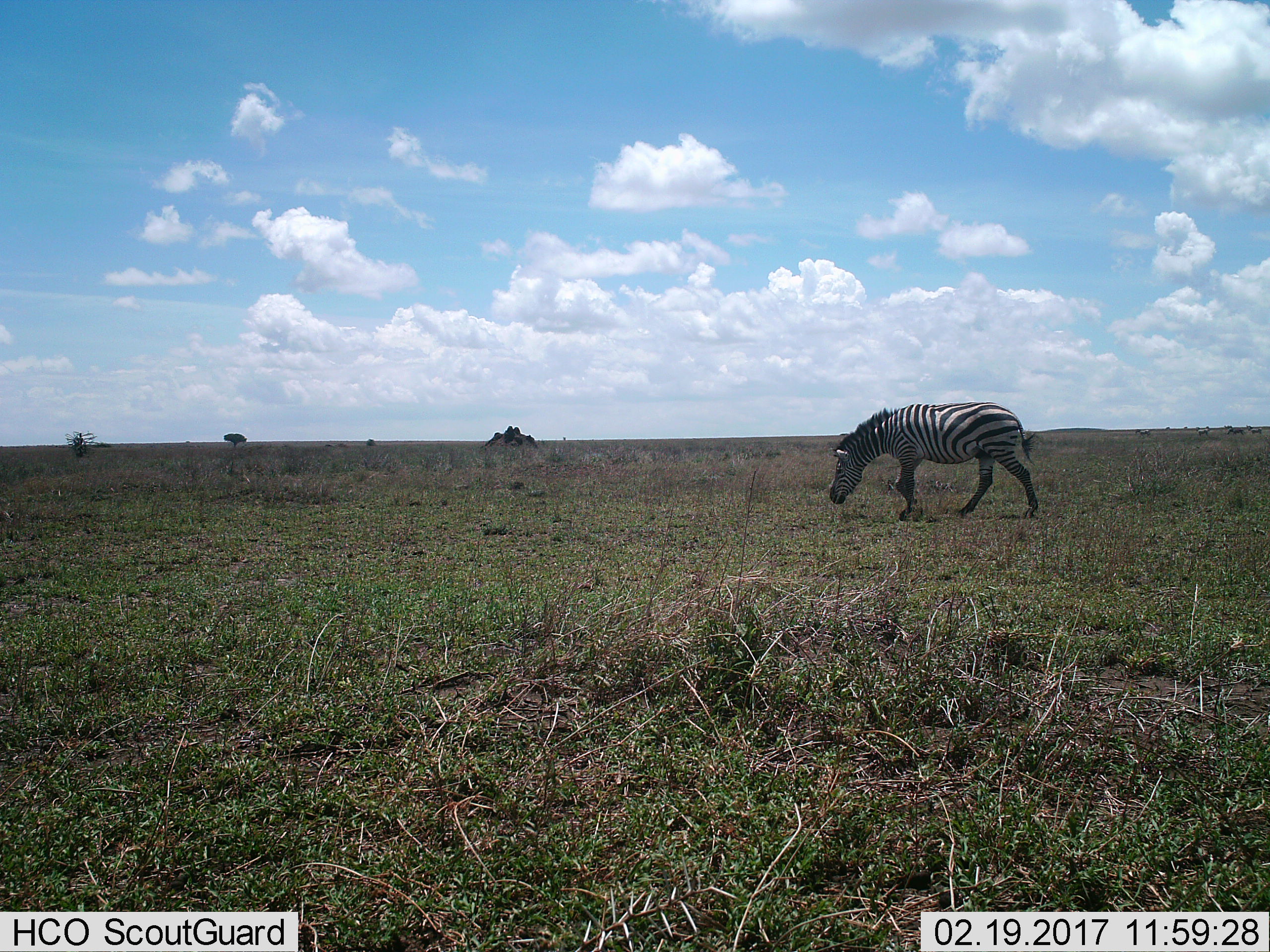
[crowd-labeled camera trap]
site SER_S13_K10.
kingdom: Animalia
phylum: Chordata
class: Mammalia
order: Perissodactyla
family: Equidae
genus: Equus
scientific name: Equus quagga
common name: plains zebra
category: zebraplains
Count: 1.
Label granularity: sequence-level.